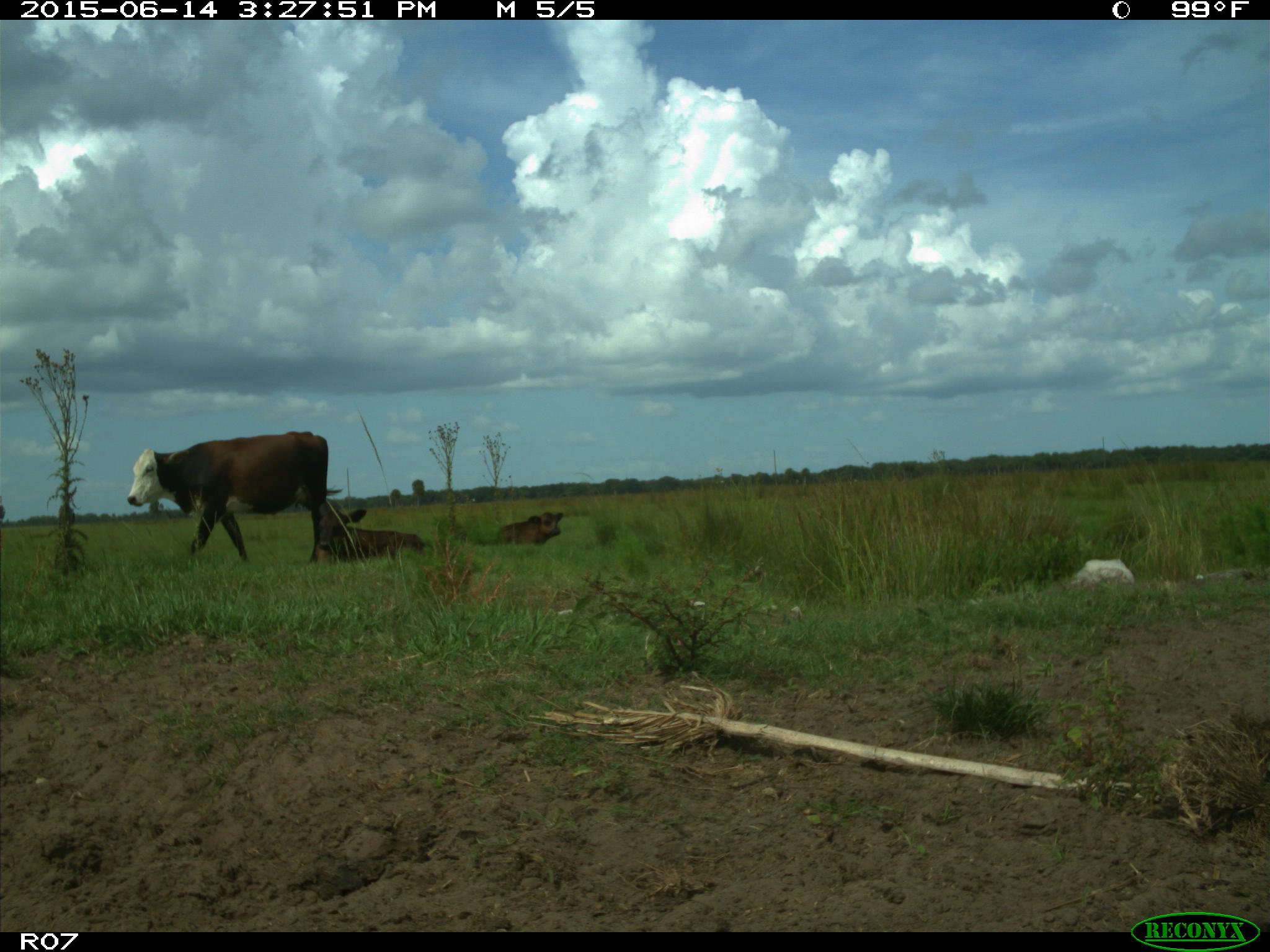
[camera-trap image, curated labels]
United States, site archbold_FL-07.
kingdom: Animalia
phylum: Chordata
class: Mammalia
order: Artiodactyla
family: Bovidae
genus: Bos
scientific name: Bos taurus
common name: domestic cow